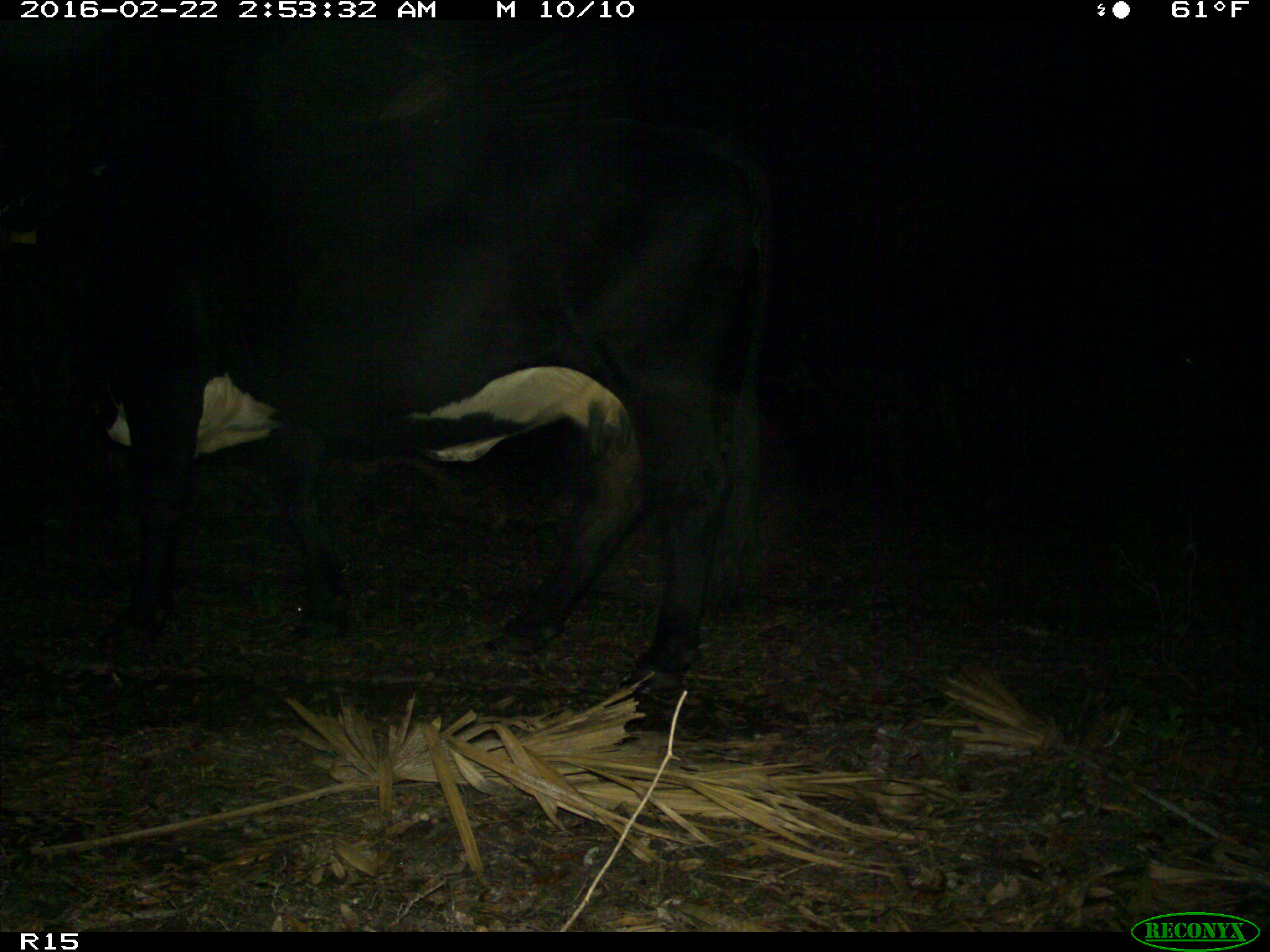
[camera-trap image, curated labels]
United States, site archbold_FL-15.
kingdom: Animalia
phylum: Chordata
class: Mammalia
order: Artiodactyla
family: Bovidae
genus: Bos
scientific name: Bos taurus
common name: domestic cow